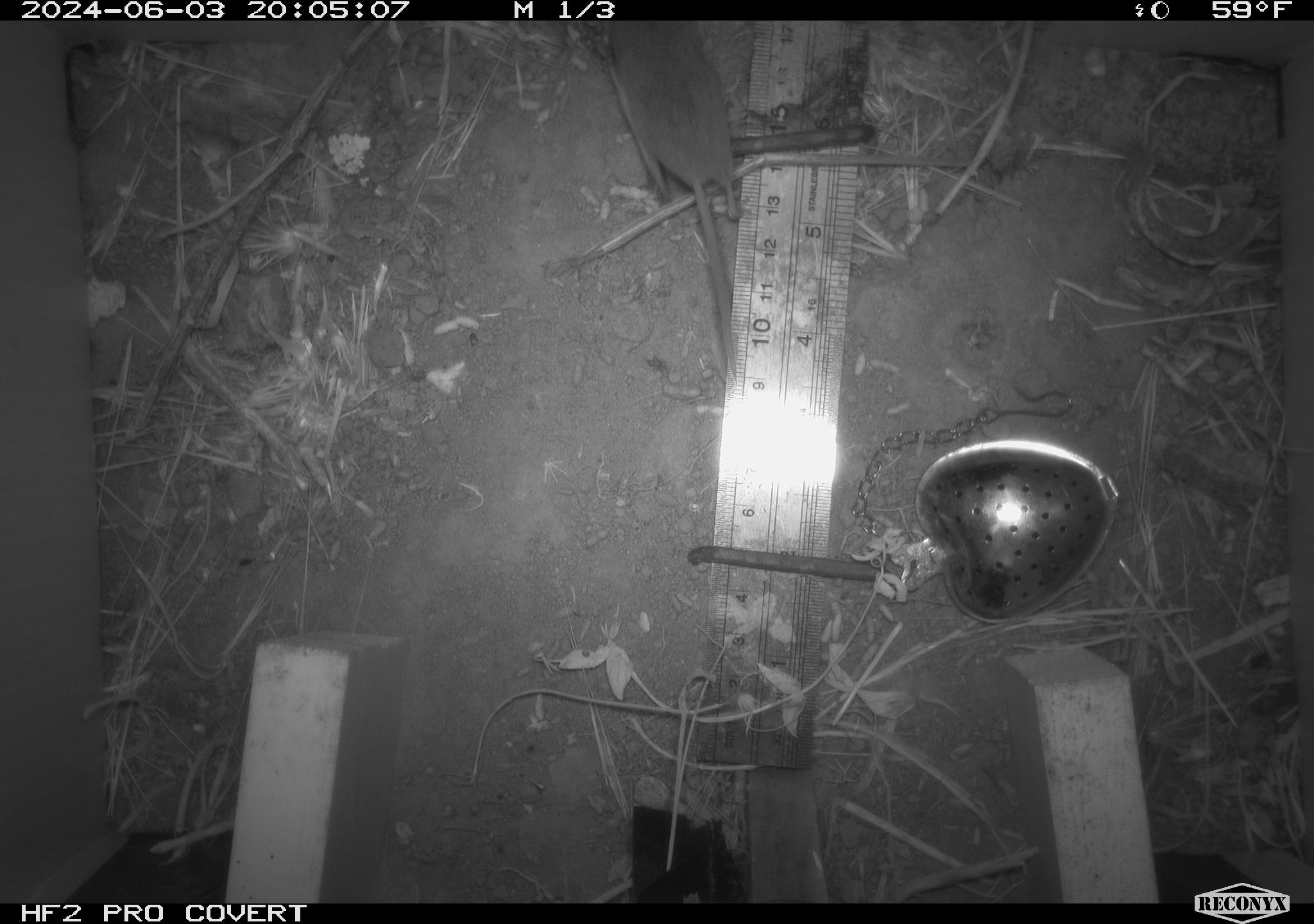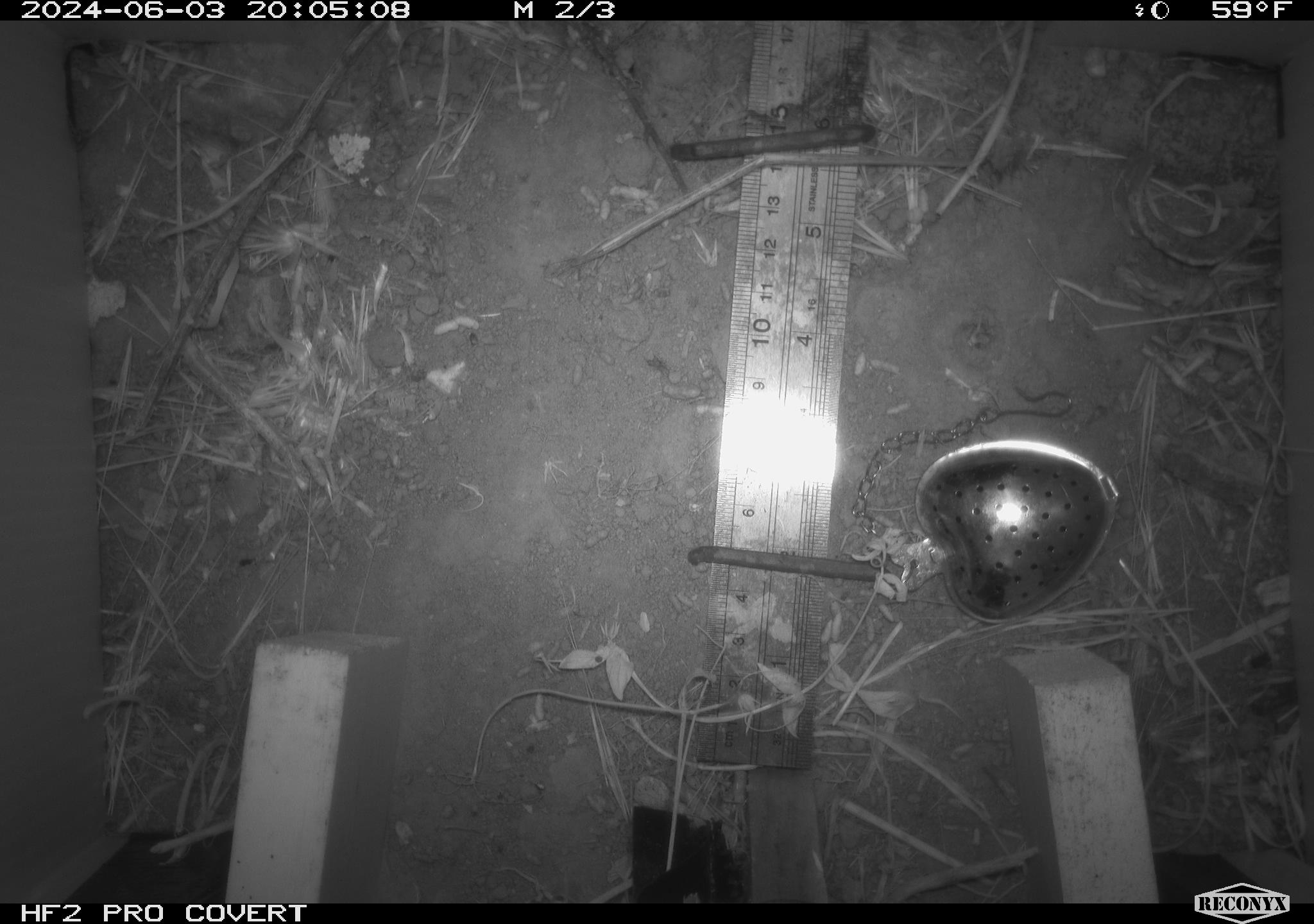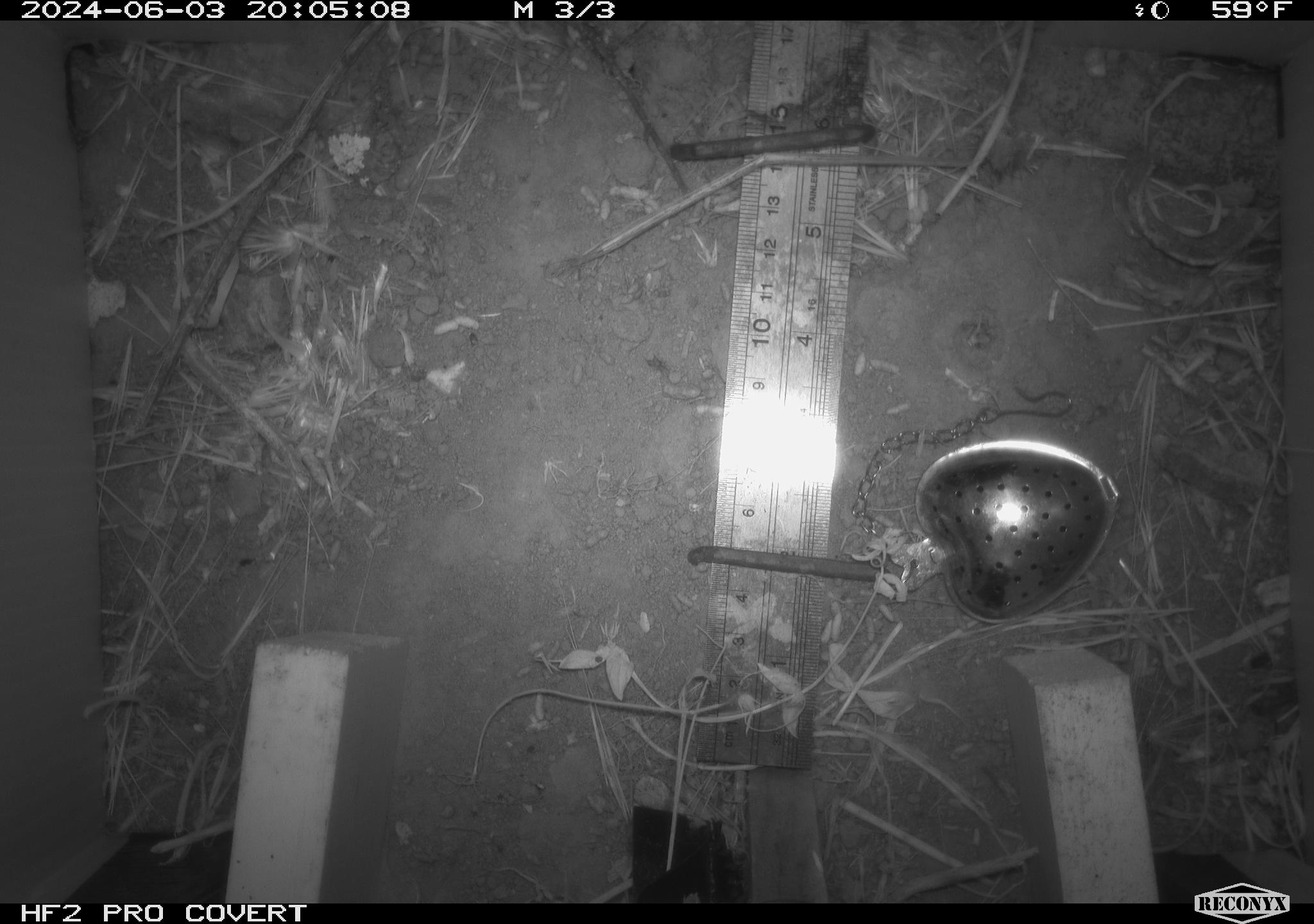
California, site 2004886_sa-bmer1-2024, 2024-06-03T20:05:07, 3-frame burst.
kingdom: Animalia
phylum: Chordata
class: Mammalia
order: Rodentia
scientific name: Rodentia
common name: mouse species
Mouse species (Rodentia).